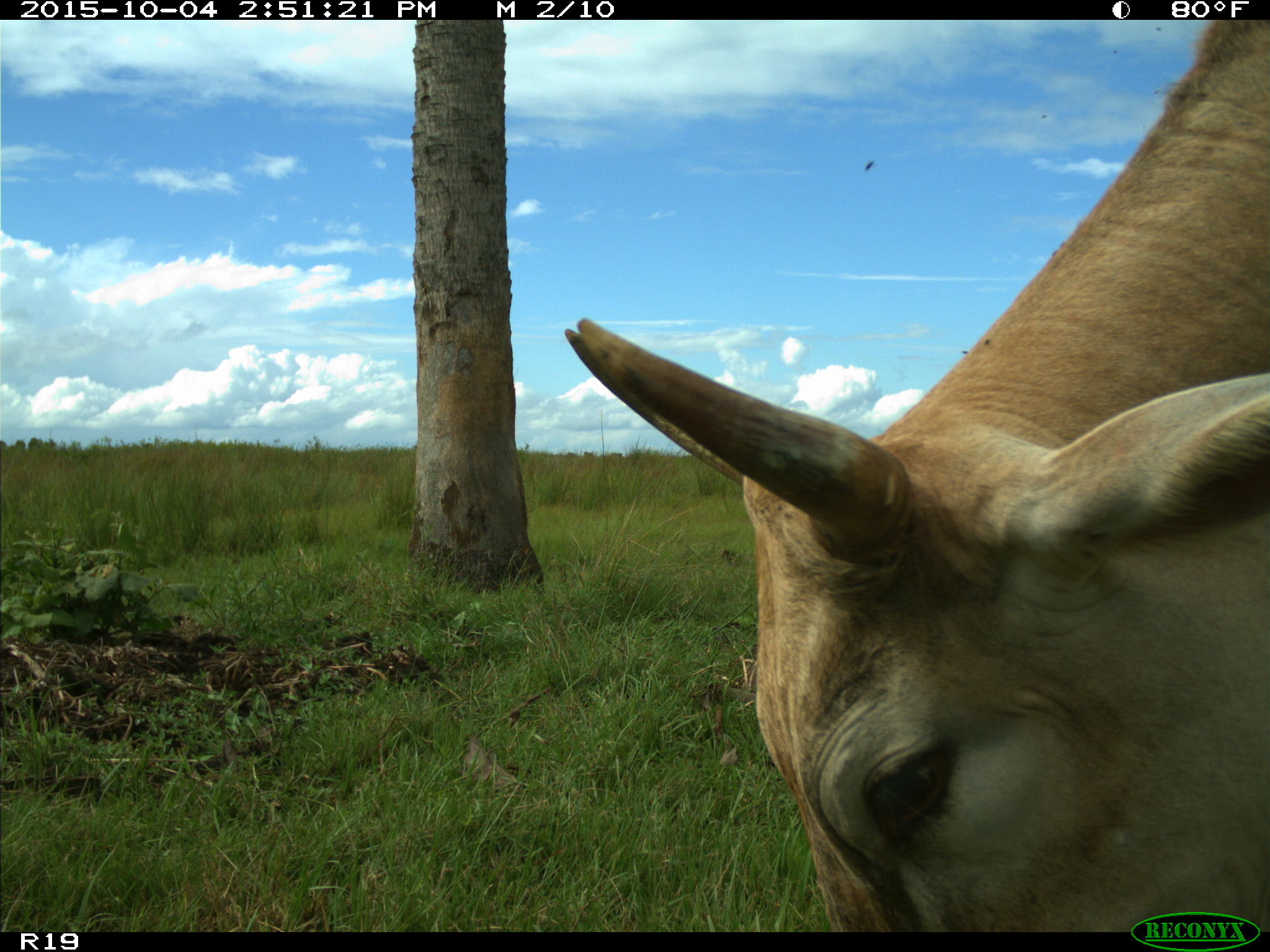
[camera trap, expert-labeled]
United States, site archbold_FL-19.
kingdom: Animalia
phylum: Chordata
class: Mammalia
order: Artiodactyla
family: Bovidae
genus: Bos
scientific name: Bos taurus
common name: domestic cow